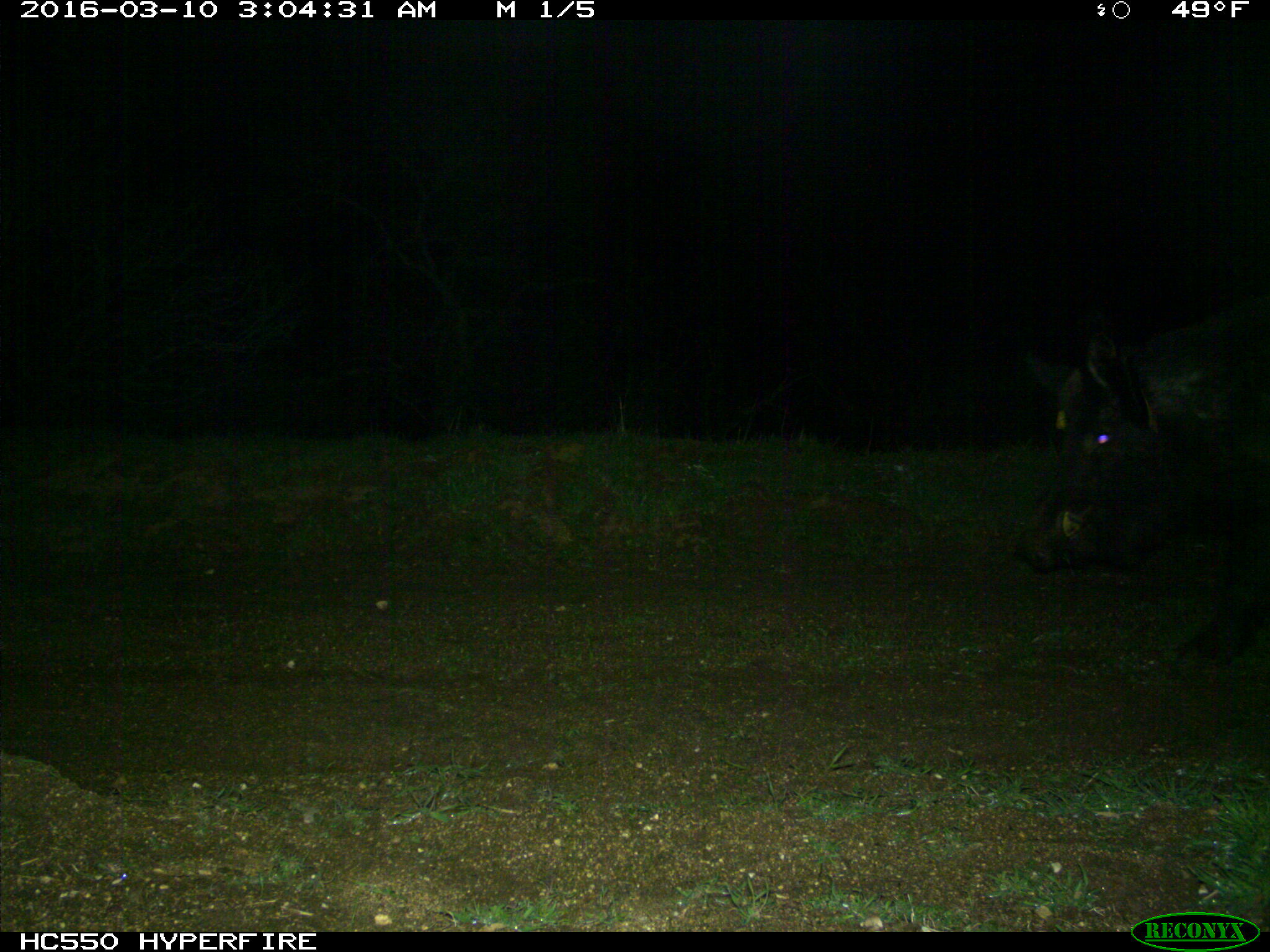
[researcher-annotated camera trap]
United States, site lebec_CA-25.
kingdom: Animalia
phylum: Chordata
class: Mammalia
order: Artiodactyla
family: Suidae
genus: Sus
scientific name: Sus scrofa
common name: wild boar